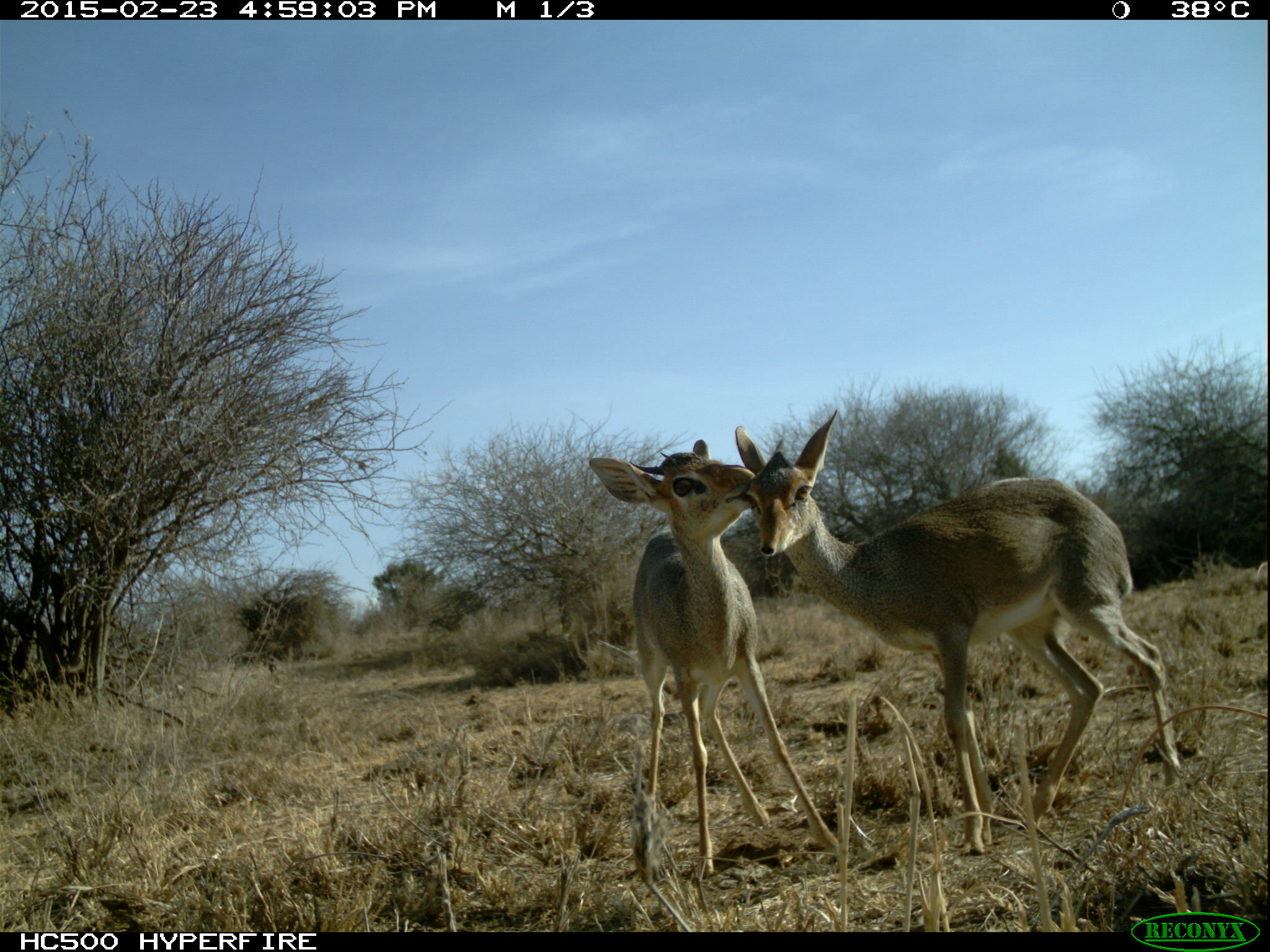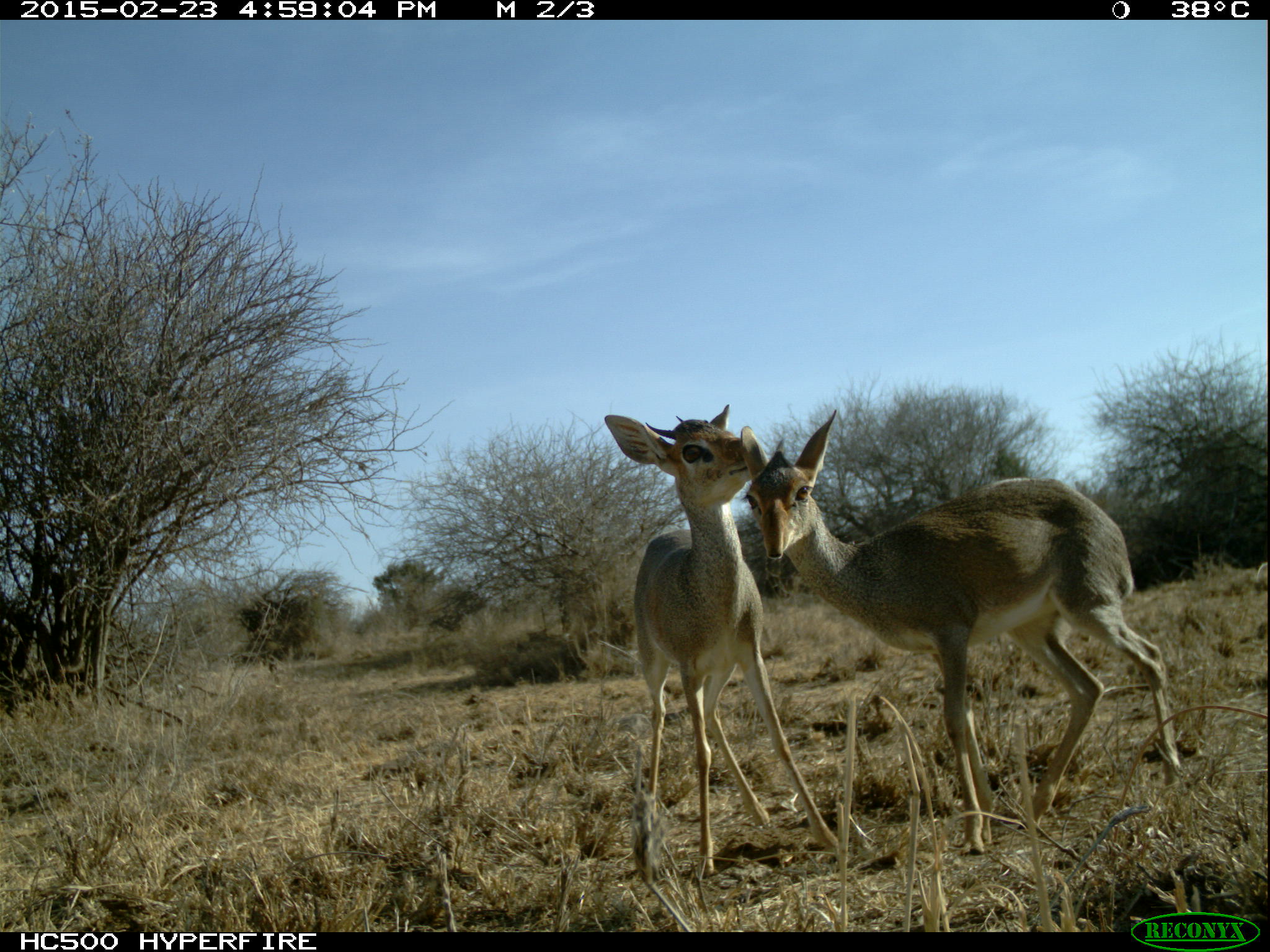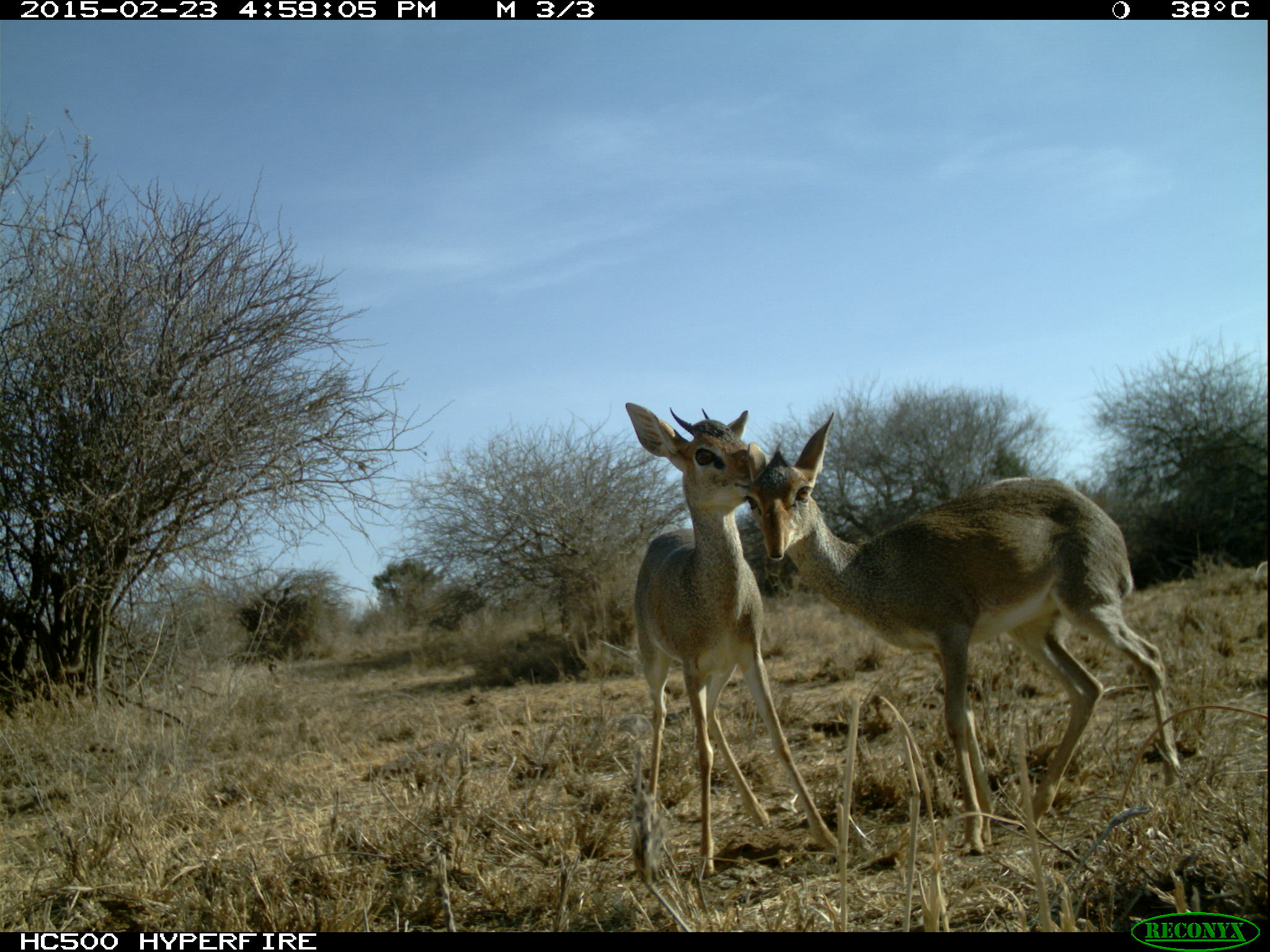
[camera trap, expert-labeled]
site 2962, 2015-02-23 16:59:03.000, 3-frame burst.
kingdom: Animalia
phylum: Chordata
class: Mammalia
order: Artiodactyla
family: Bovidae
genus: Madoqua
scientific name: Madoqua guentheri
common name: günther's dik-dik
Madoqua guentheri (günther's dik-dik), count 2.